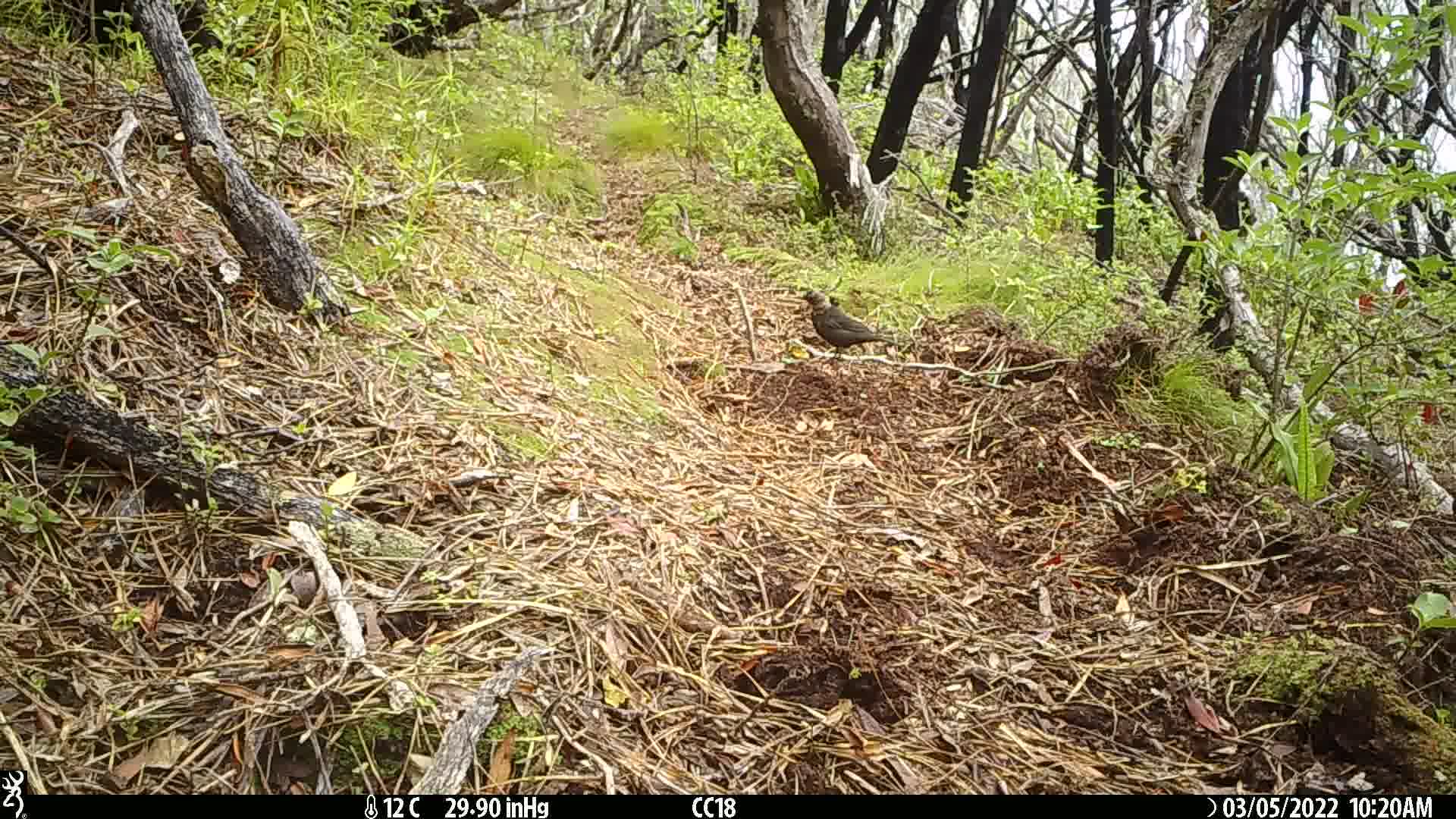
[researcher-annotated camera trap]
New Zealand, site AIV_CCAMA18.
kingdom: Animalia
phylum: Chordata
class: Aves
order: Passeriformes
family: Turdidae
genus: Turdus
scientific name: Turdus merula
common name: eurasian blackbird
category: blackbird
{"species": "blackbird (eurasian blackbird) (Turdus merula)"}